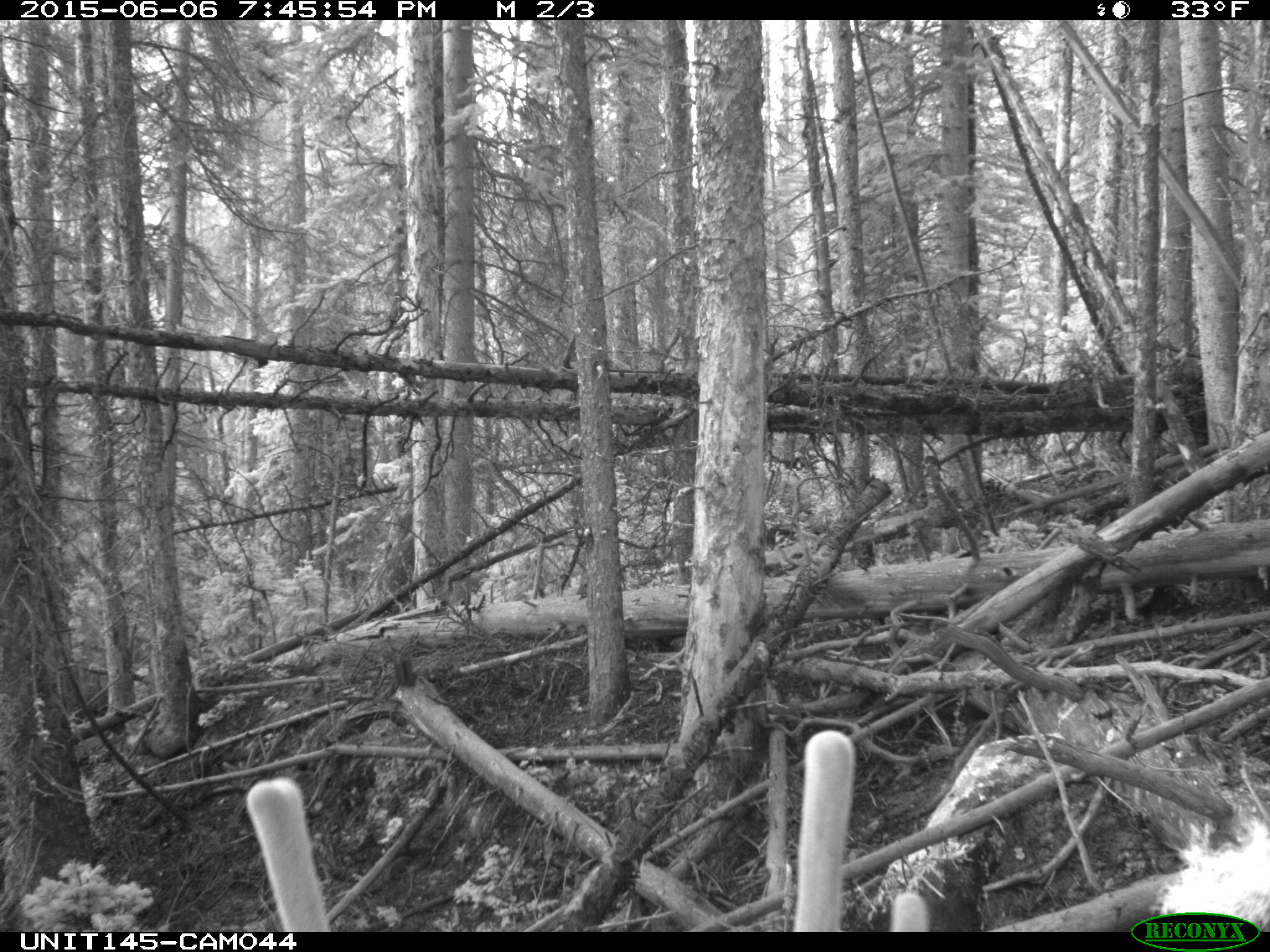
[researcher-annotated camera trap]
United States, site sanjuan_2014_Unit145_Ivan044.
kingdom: Animalia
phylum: Chordata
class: Mammalia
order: Artiodactyla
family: Cervidae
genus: Cervus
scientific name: Cervus elaphus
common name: red deer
Cervus elaphus (red deer).